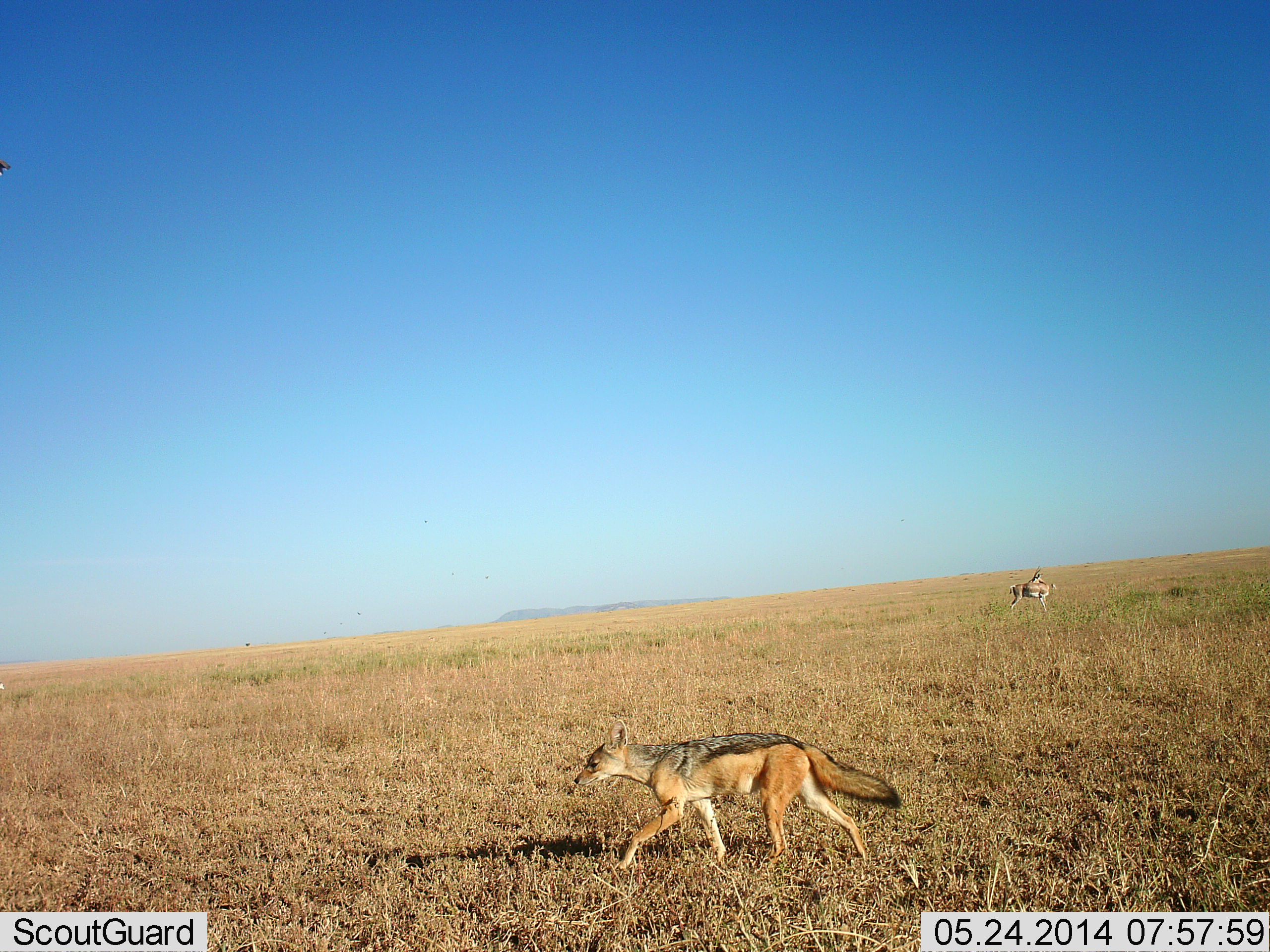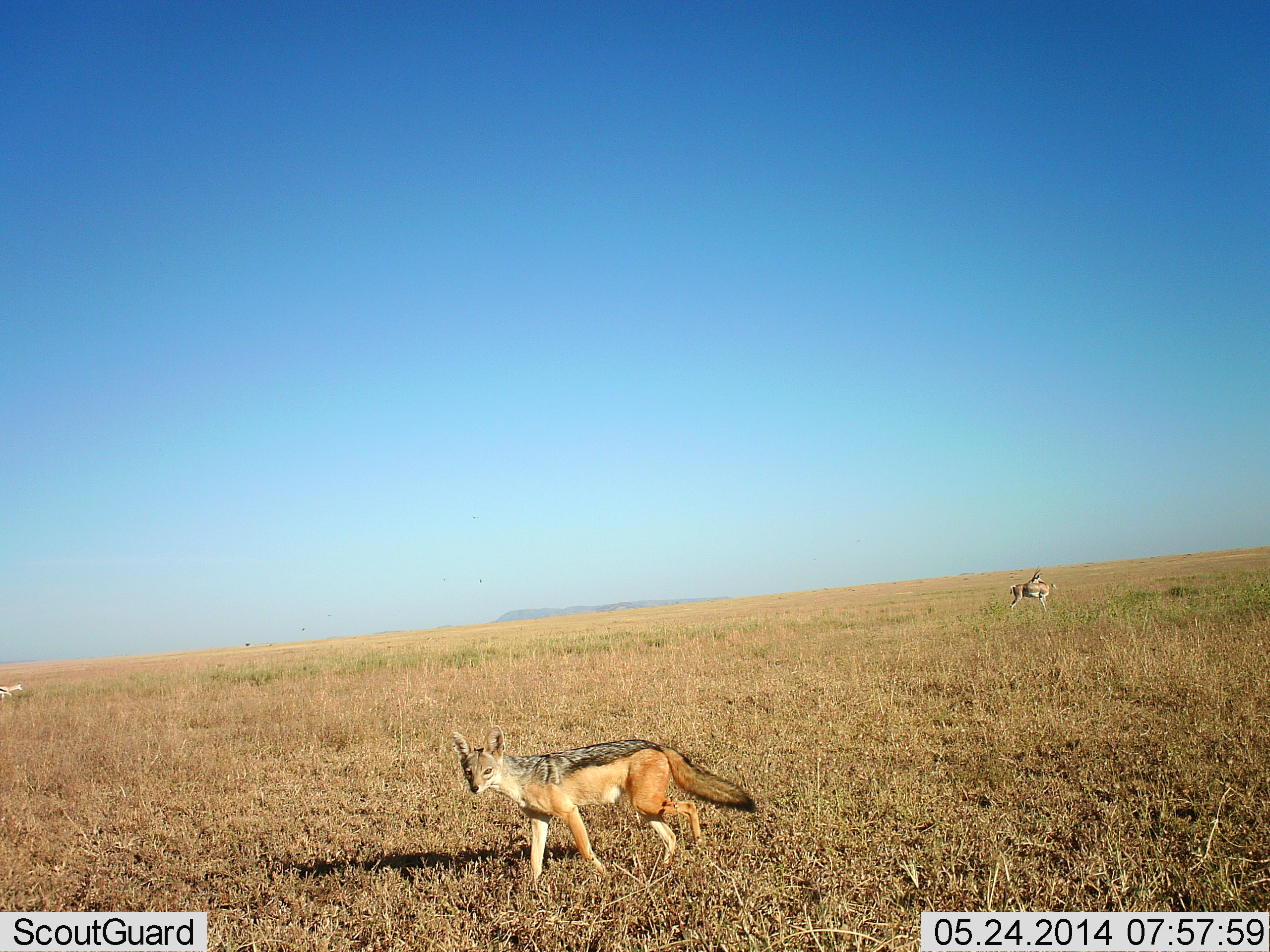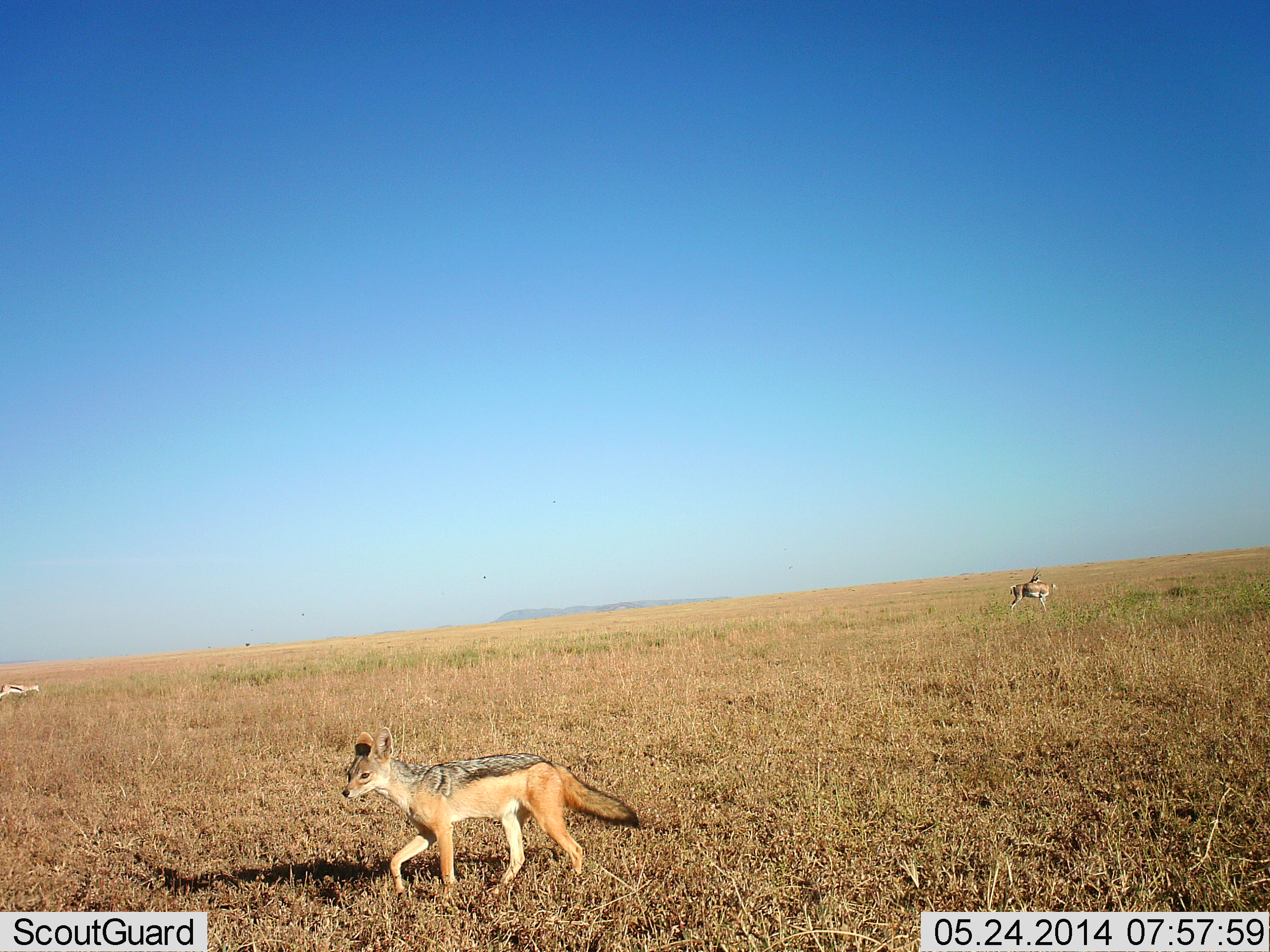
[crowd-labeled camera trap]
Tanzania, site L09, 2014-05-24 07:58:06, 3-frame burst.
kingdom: Animalia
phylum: Chordata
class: Mammalia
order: Carnivora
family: Canidae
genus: Lupulella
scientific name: Lupulella mesomelas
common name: black-backed jackal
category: jackal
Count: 1.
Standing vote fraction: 12%.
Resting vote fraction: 0%.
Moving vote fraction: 94%.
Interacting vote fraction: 0%.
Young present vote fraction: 0%.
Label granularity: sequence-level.